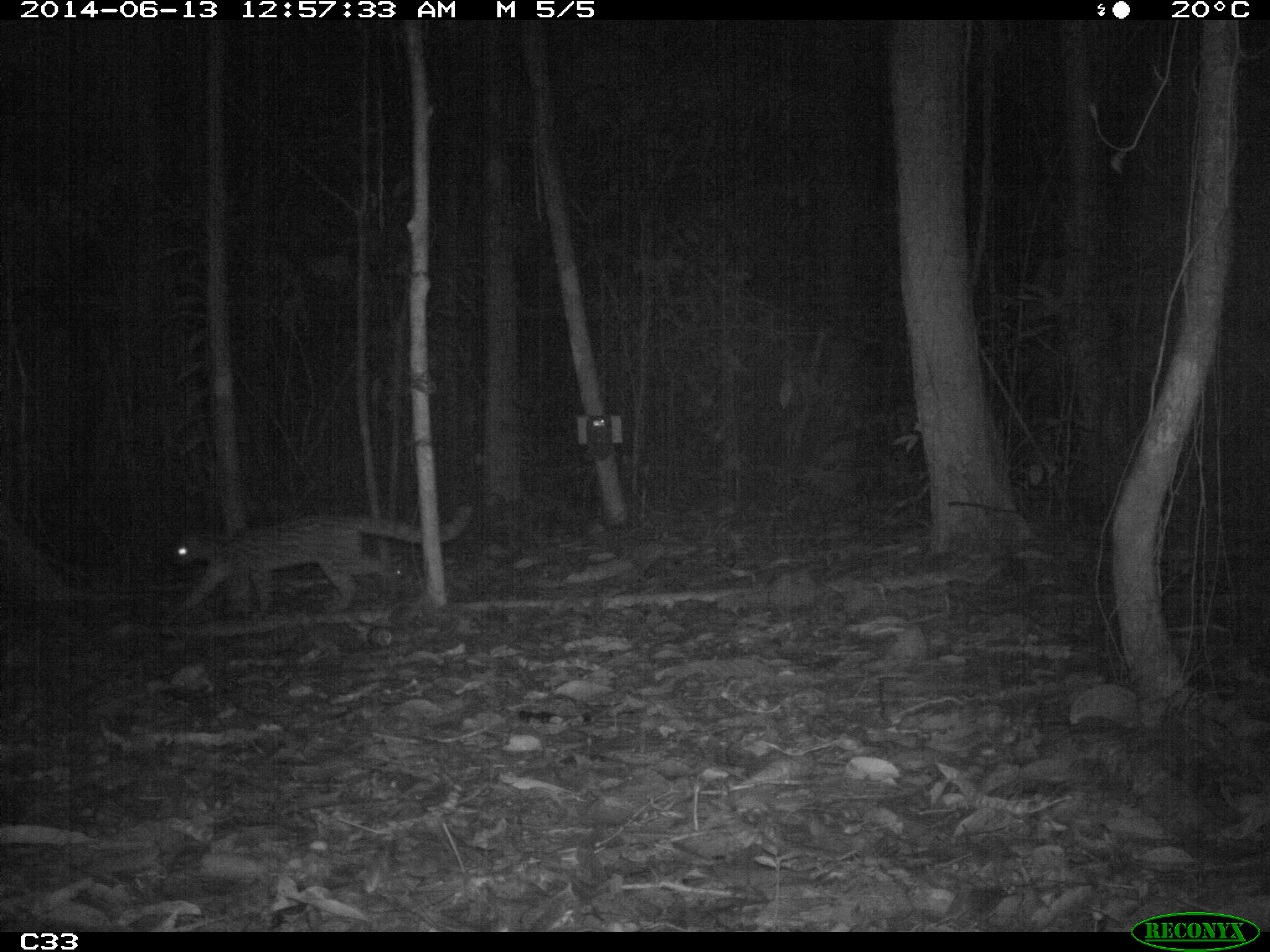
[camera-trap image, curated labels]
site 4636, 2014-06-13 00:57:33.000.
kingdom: Animalia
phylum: Chordata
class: Mammalia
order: Carnivora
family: Felidae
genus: Leopardus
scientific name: Leopardus wiedii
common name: margay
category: leopardus weidii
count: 1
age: adult